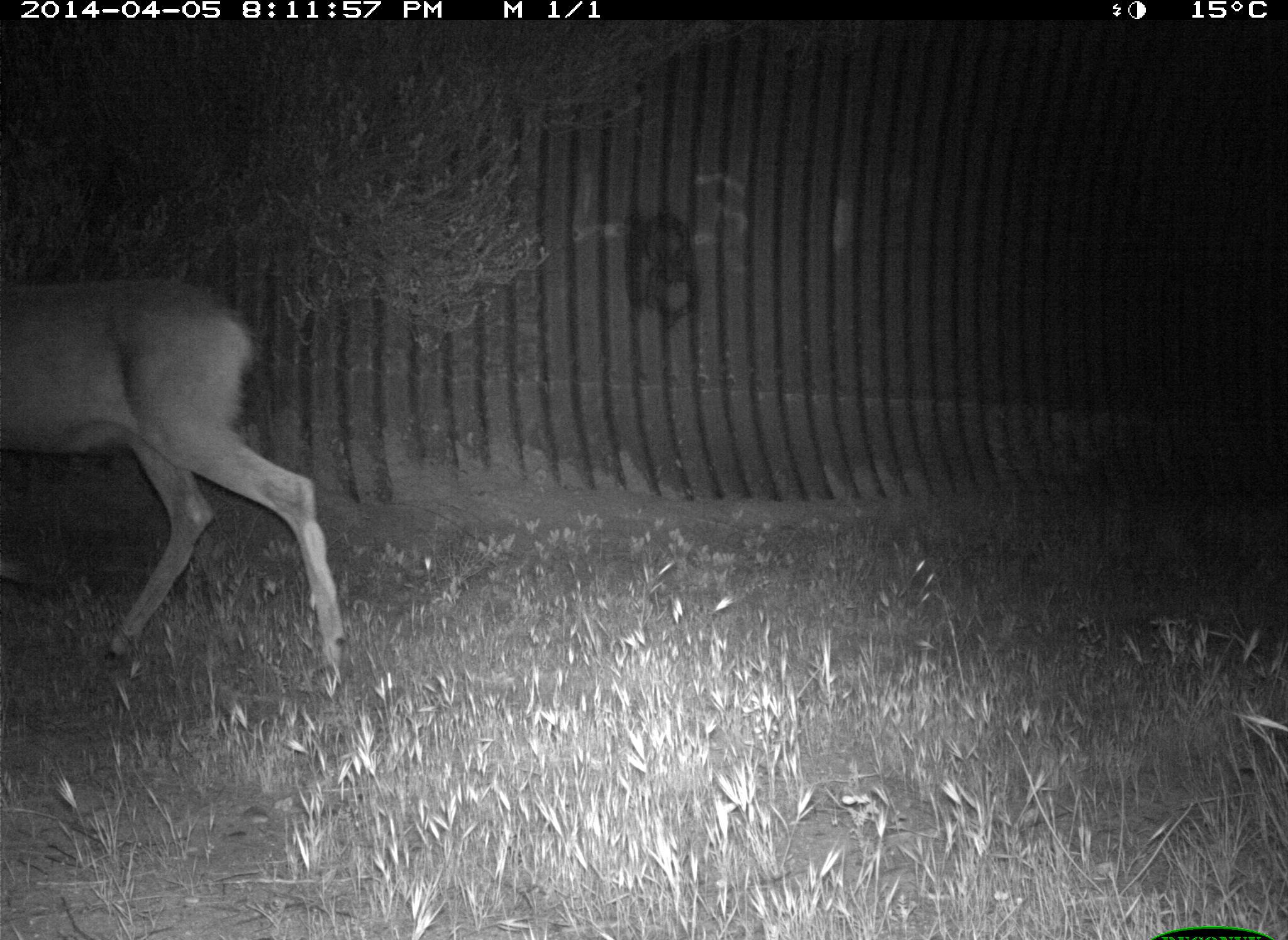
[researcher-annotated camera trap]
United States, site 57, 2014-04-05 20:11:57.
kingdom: Animalia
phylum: Chordata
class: Mammalia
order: Artiodactyla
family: Cervidae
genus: Odocoileus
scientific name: Odocoileus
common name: deer